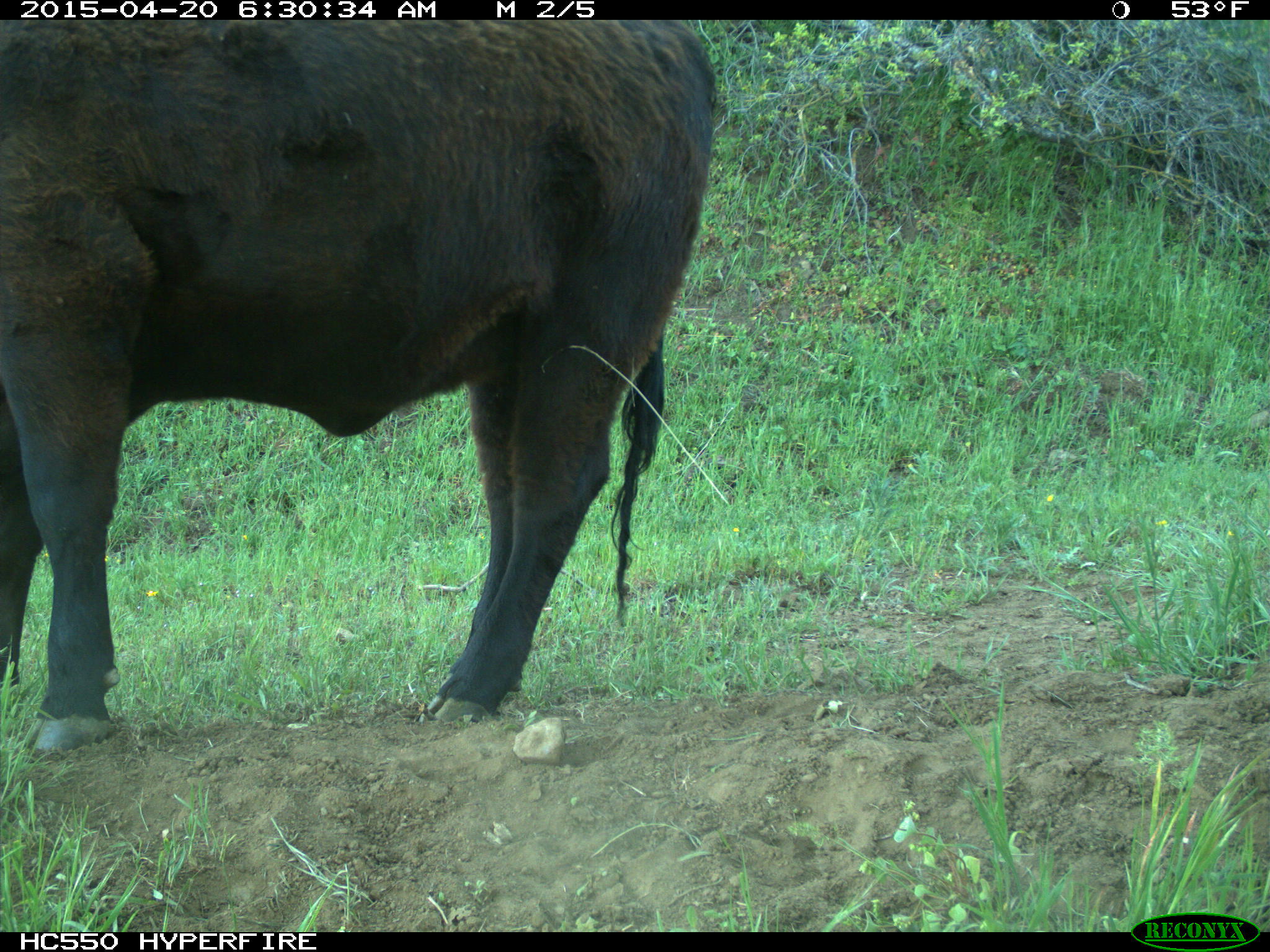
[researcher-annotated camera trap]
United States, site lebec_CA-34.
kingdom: Animalia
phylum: Chordata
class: Mammalia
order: Artiodactyla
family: Bovidae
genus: Bos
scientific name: Bos taurus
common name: domestic cow